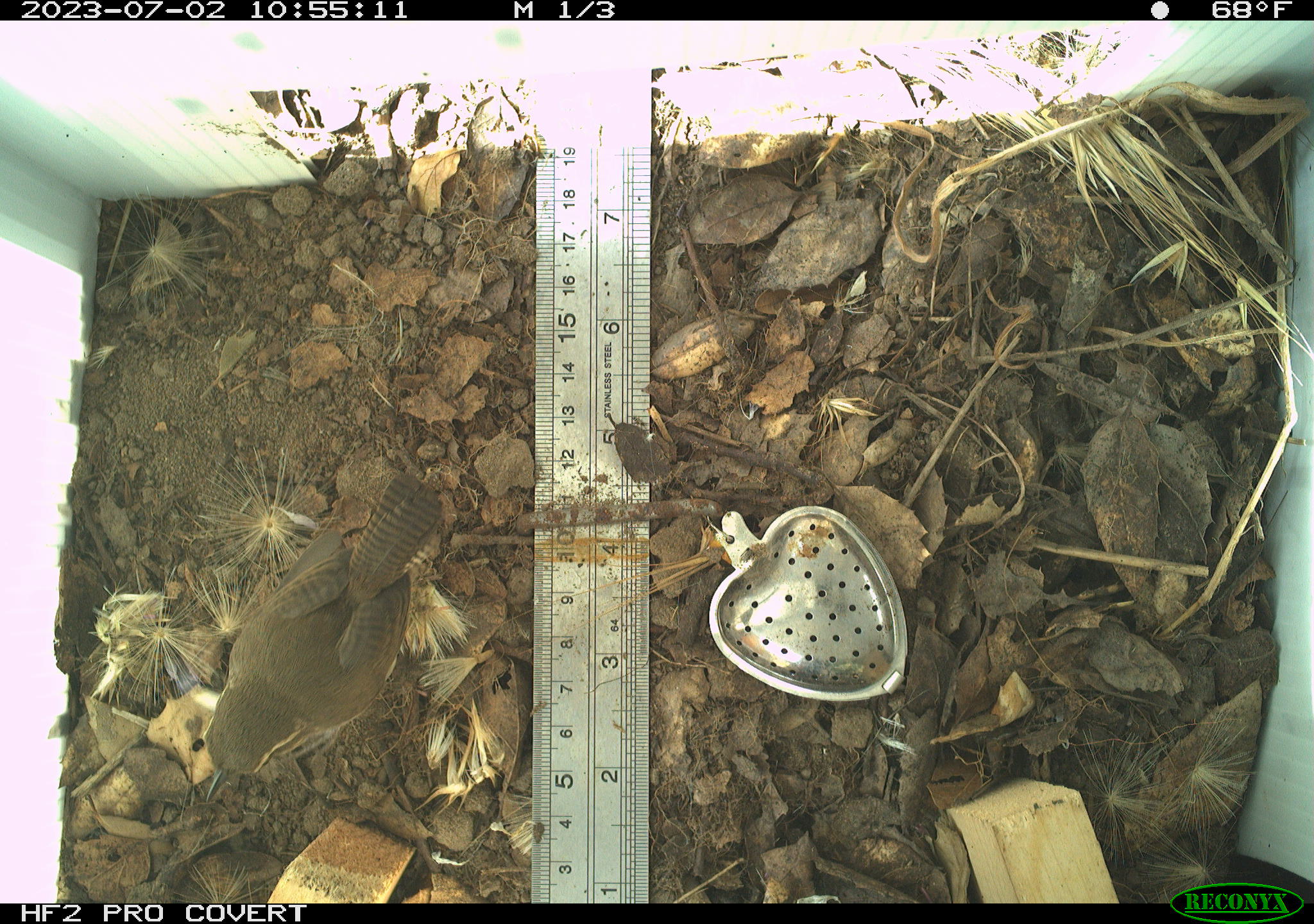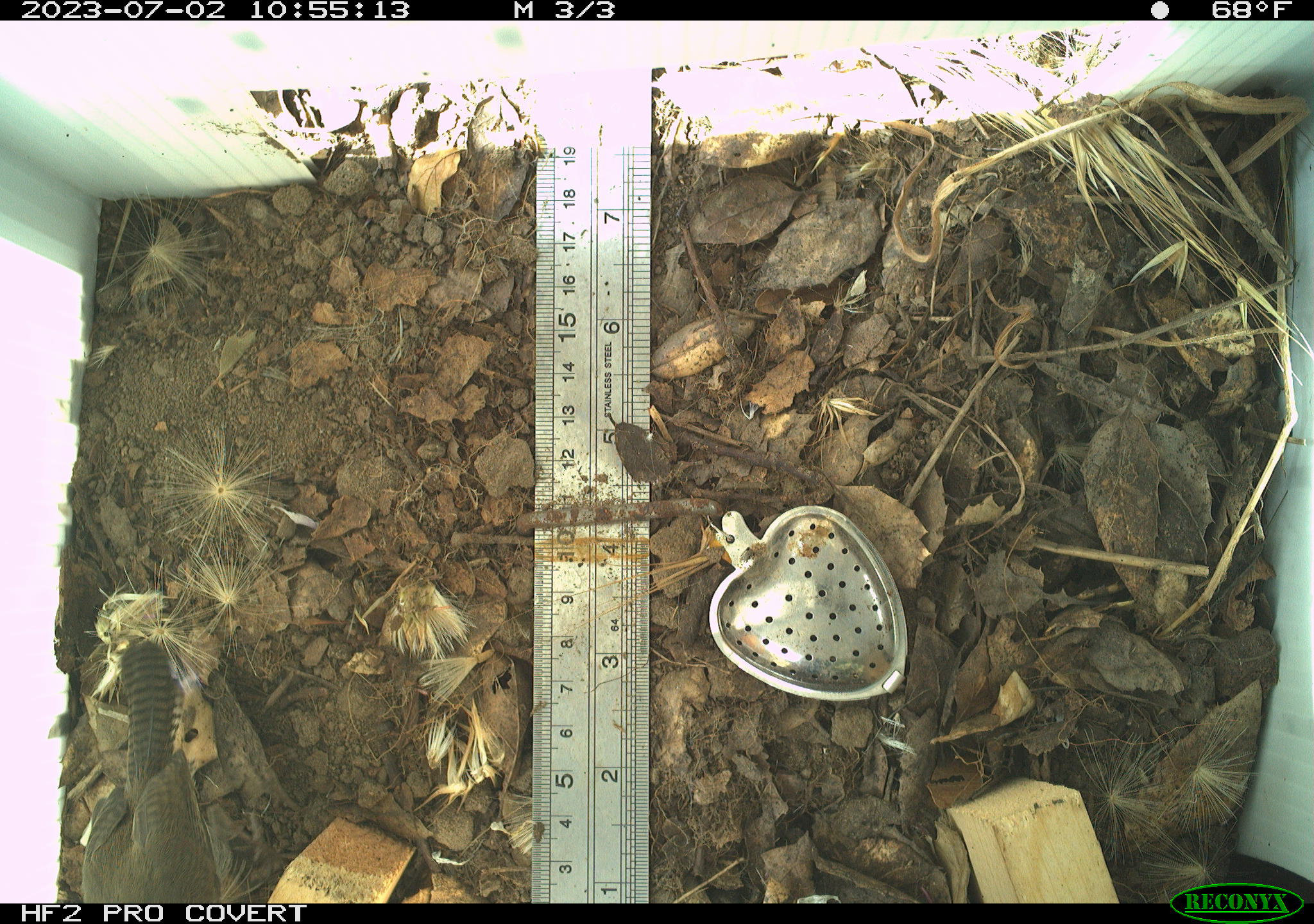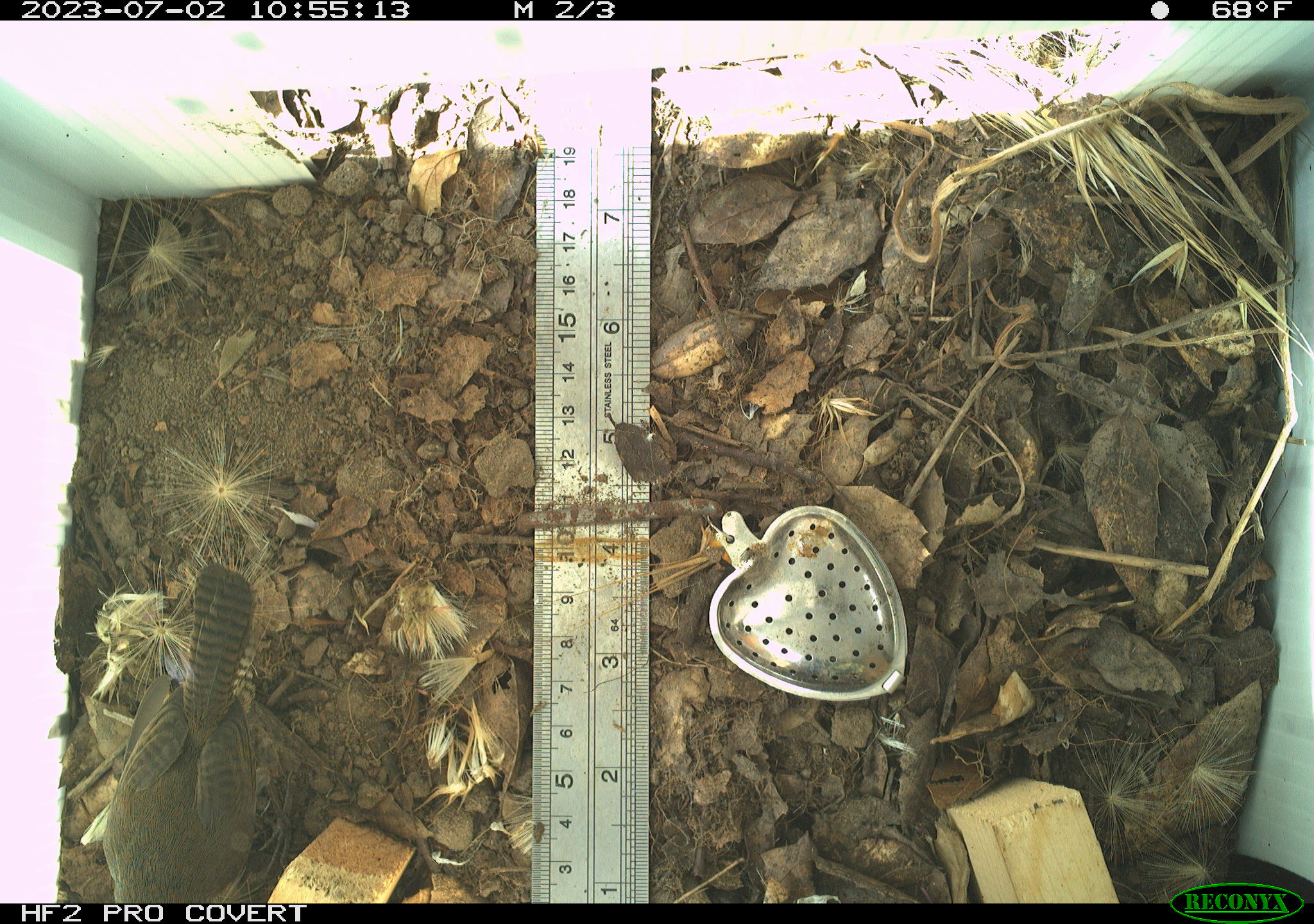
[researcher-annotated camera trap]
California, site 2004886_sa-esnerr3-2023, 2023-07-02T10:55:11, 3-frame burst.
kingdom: Animalia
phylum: Chordata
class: Aves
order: Passeriformes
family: Troglodytidae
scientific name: Troglodytidae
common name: wren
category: troglodytidae family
Troglodytidae family (wren) (Troglodytidae).